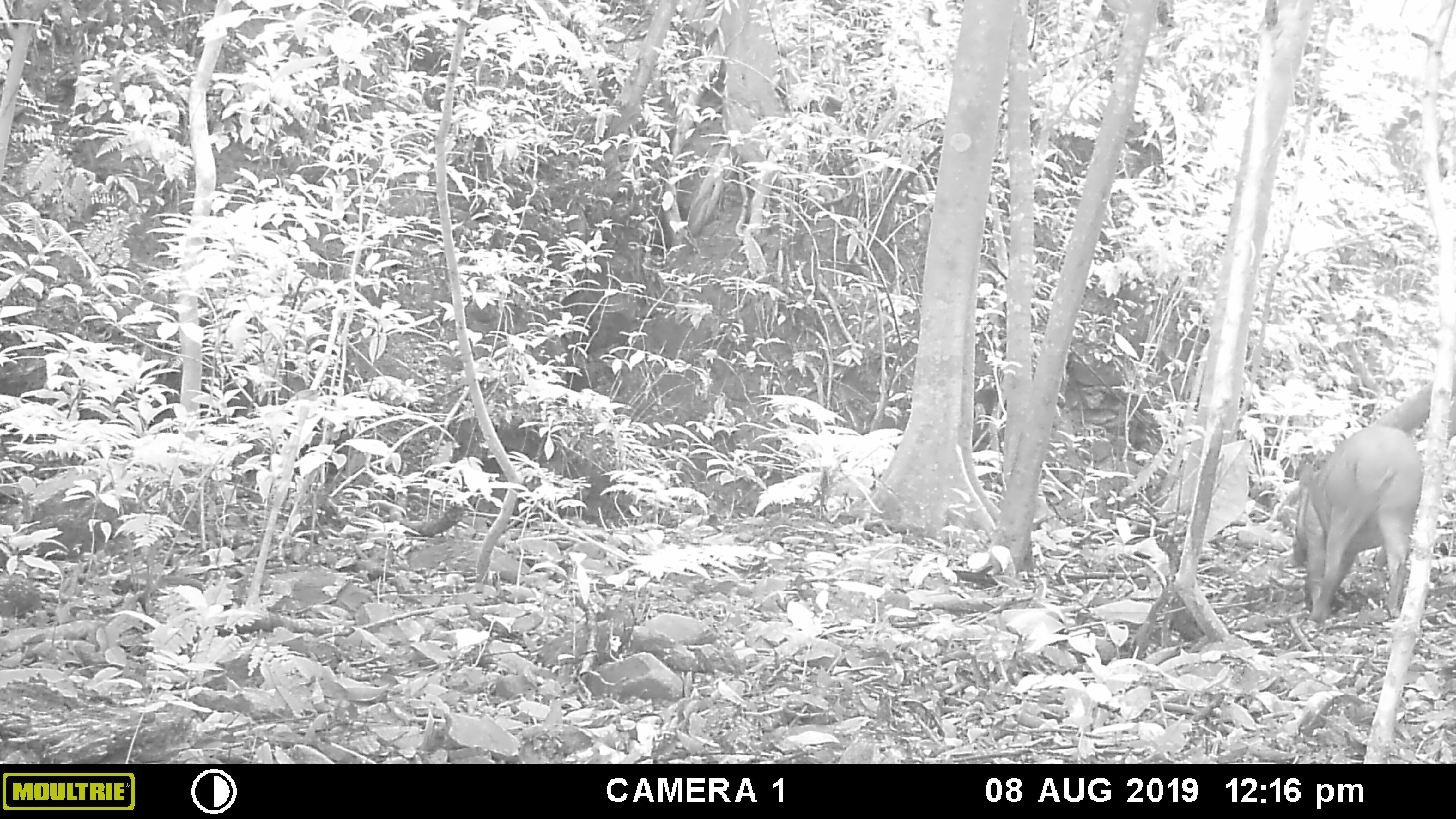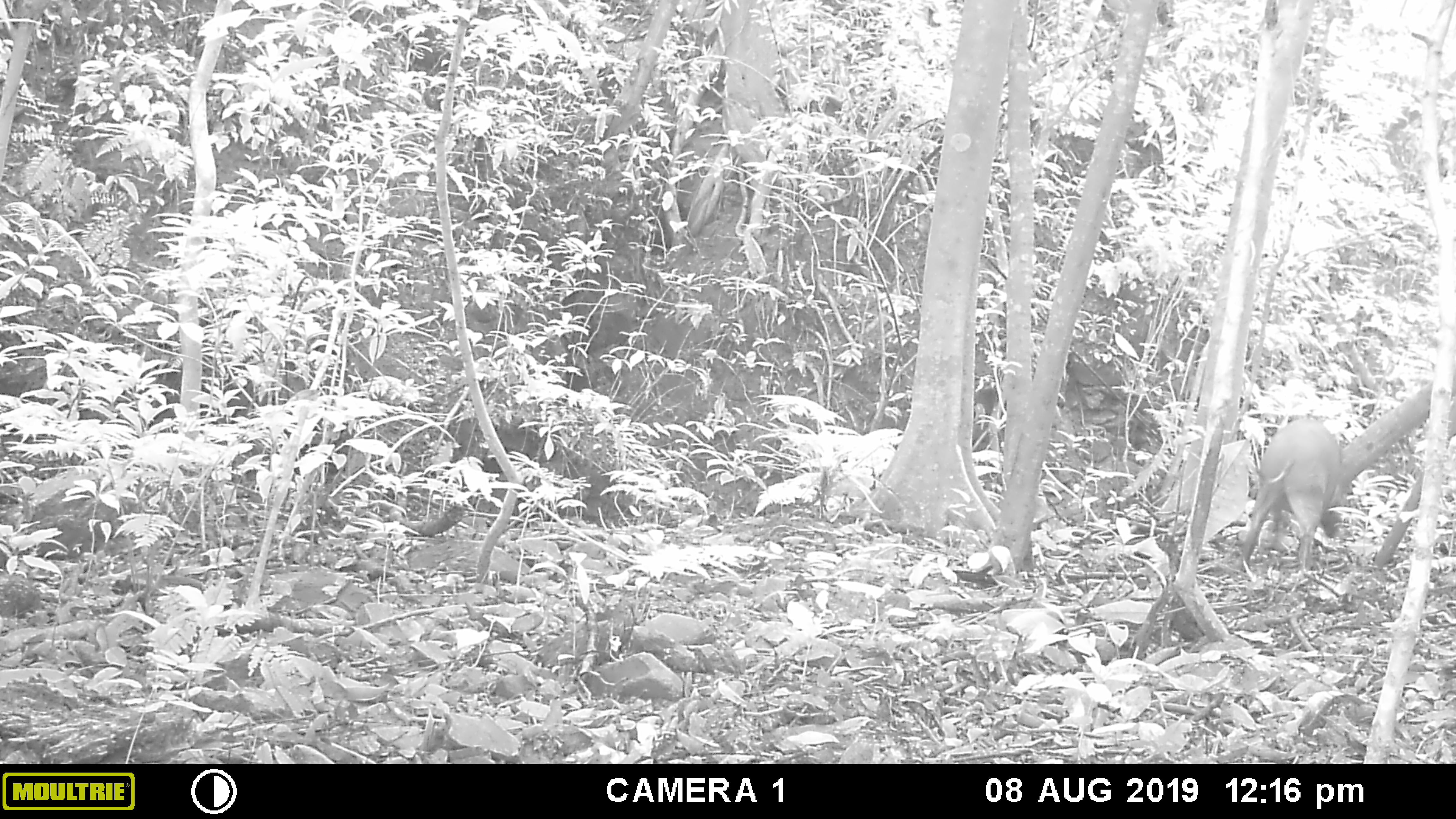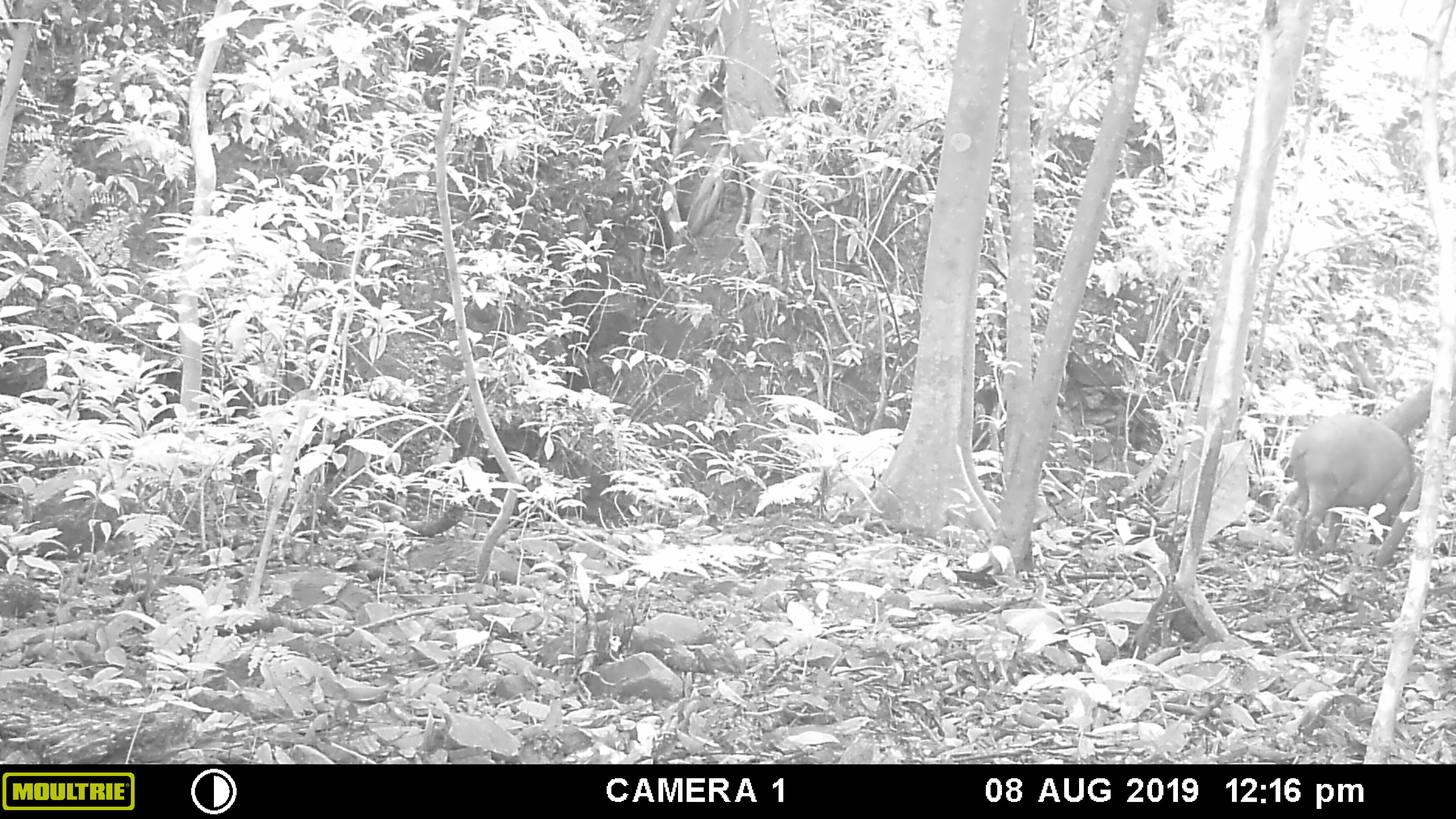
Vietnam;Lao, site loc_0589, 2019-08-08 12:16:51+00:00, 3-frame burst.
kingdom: Animalia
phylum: Chordata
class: Mammalia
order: Artiodactyla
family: Suidae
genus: Sus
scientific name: Sus scrofa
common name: eurasian wild pig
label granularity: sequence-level